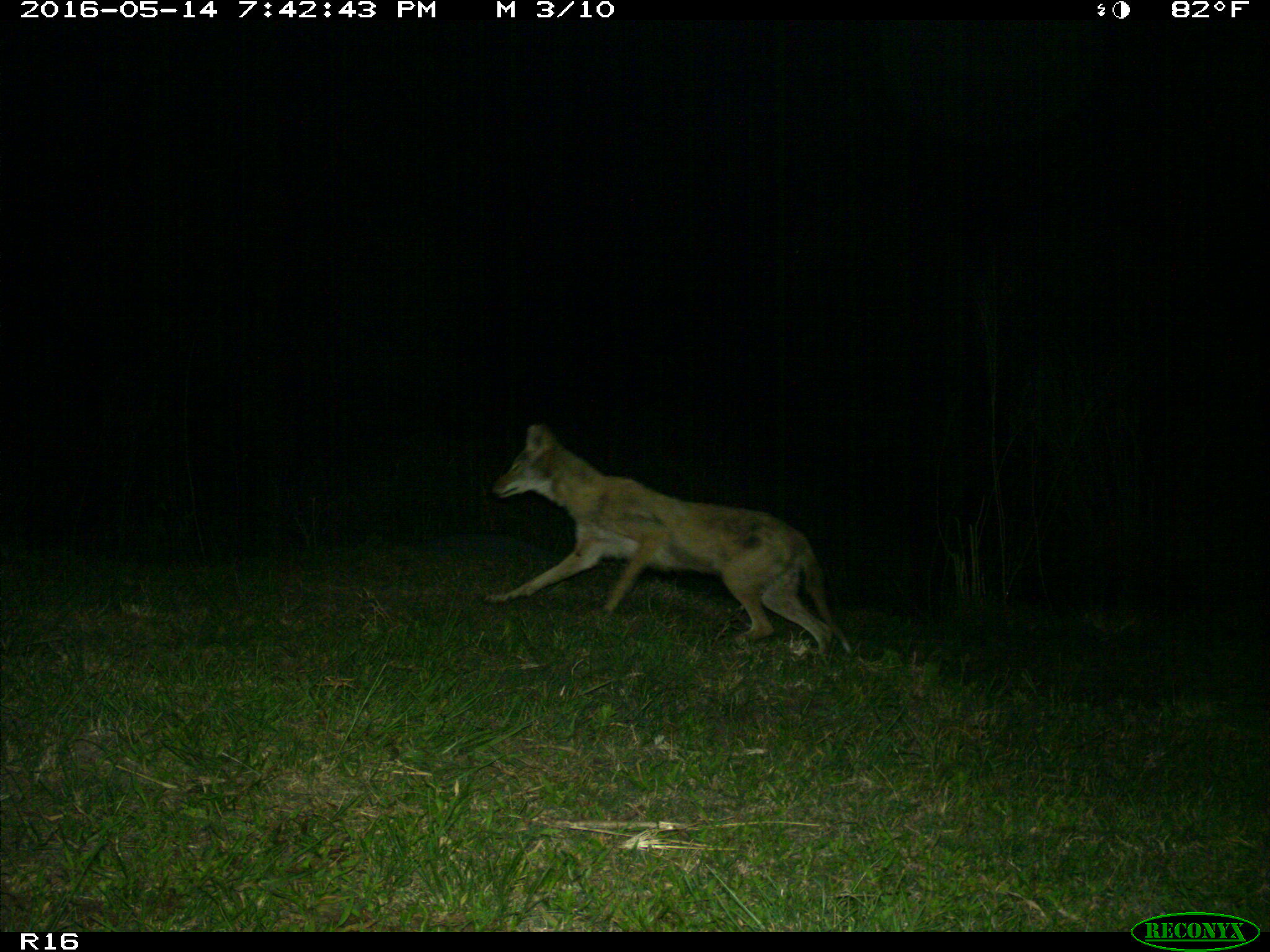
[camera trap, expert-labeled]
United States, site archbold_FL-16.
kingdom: Animalia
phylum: Chordata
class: Mammalia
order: Carnivora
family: Canidae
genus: Canis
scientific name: Canis latrans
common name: coyote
Canis latrans (coyote).